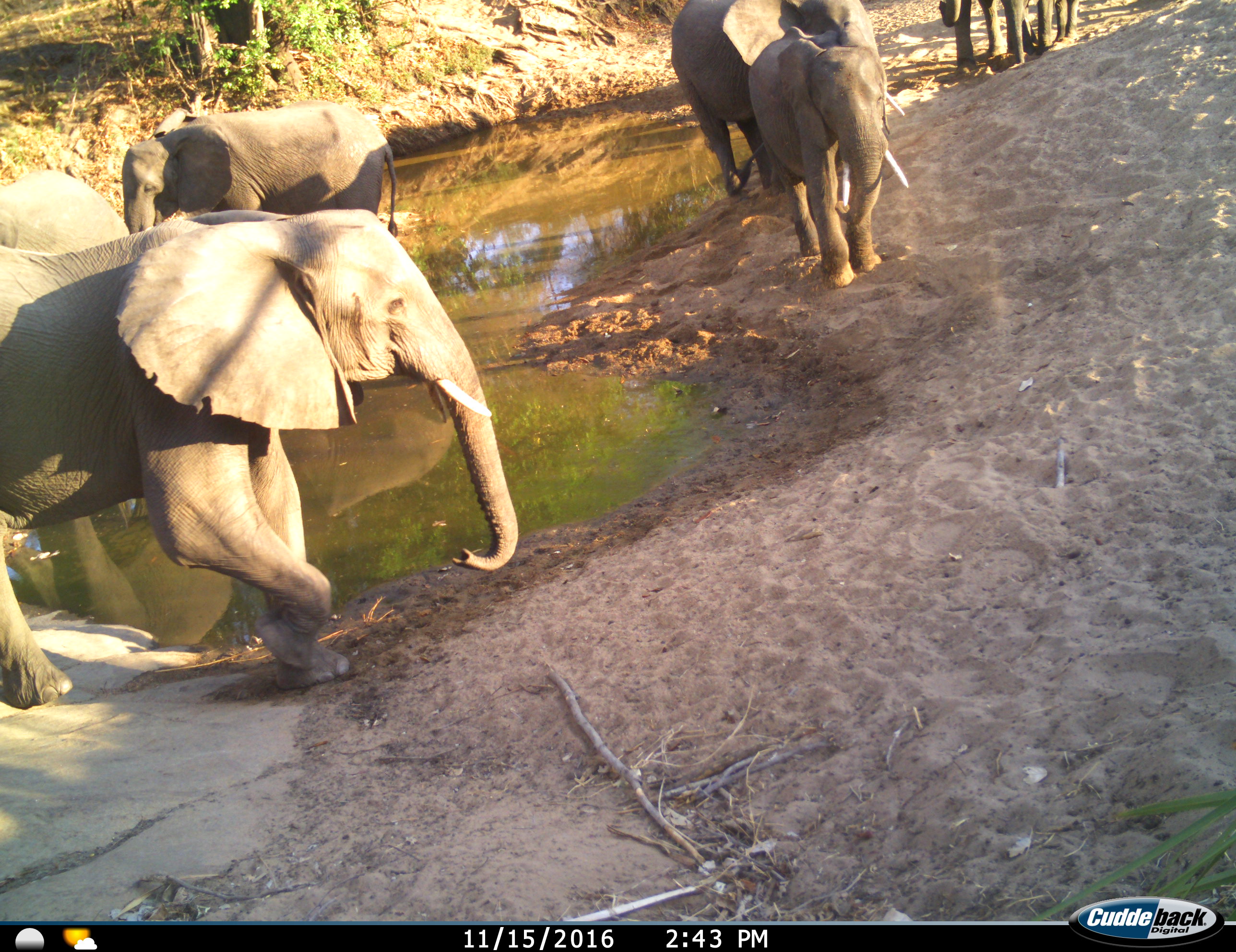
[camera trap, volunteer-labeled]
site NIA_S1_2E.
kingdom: Animalia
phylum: Chordata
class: Mammalia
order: Proboscidea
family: Elephantidae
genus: Loxodonta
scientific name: Loxodonta africana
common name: african bush elephant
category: elephant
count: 7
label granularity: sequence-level